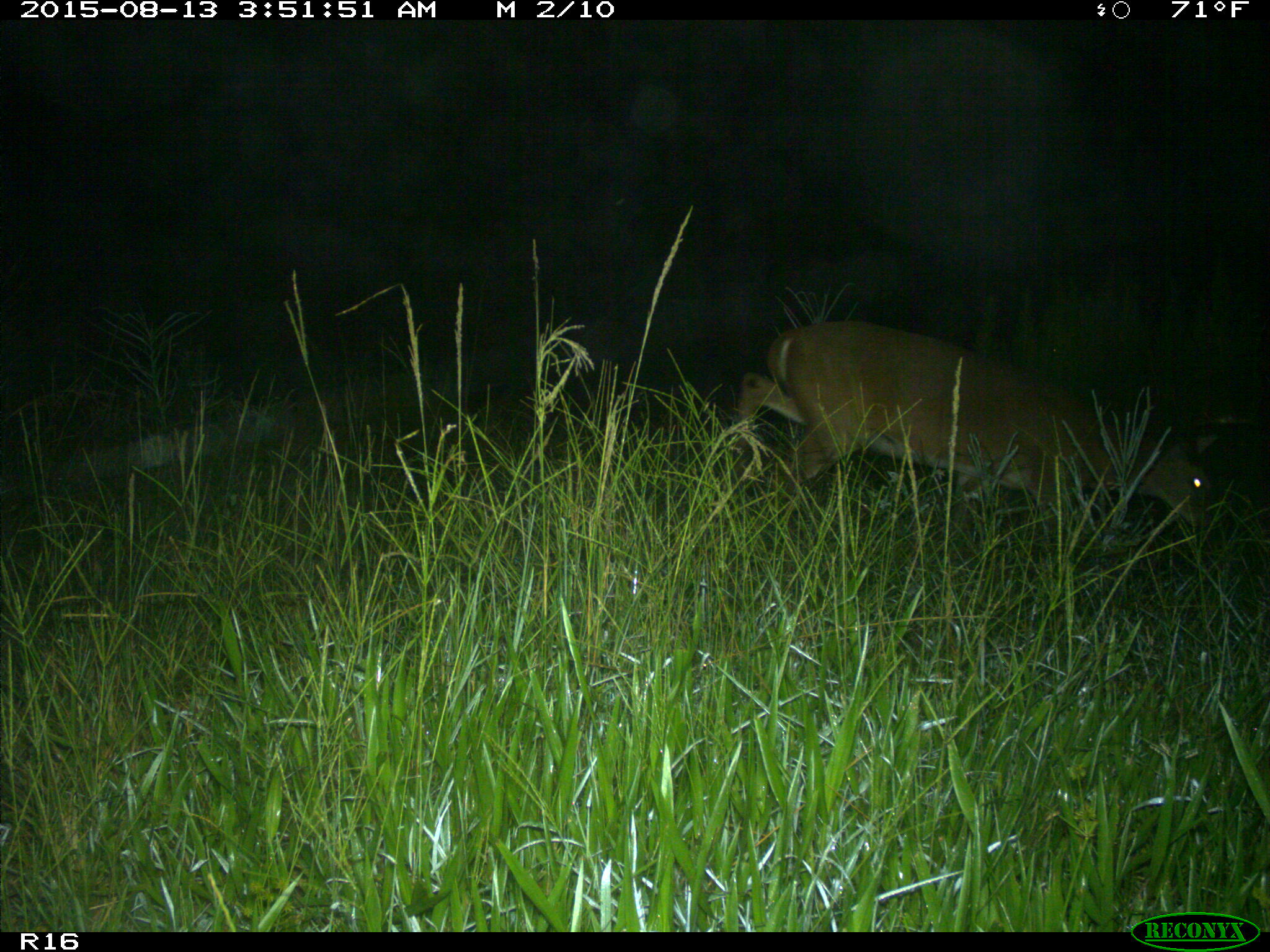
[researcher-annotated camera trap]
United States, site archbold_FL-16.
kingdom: Animalia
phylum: Chordata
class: Mammalia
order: Artiodactyla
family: Cervidae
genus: Odocoileus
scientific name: Odocoileus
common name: deer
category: unidentified deer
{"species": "unidentified deer (deer) (Odocoileus)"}